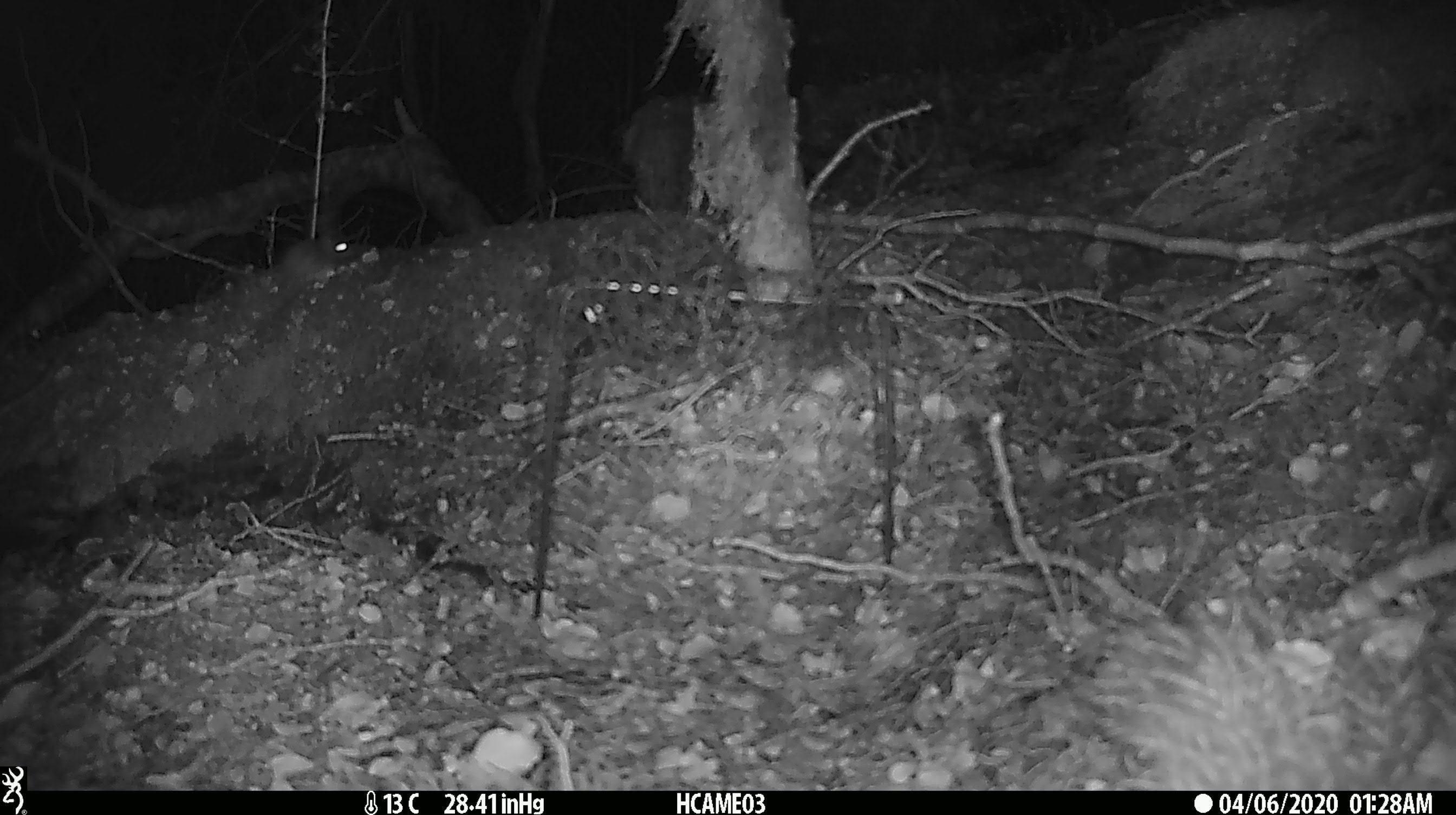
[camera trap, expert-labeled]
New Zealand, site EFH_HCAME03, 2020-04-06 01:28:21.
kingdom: Animalia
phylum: Chordata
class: Mammalia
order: Rodentia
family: Muridae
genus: Mus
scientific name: Mus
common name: mouse